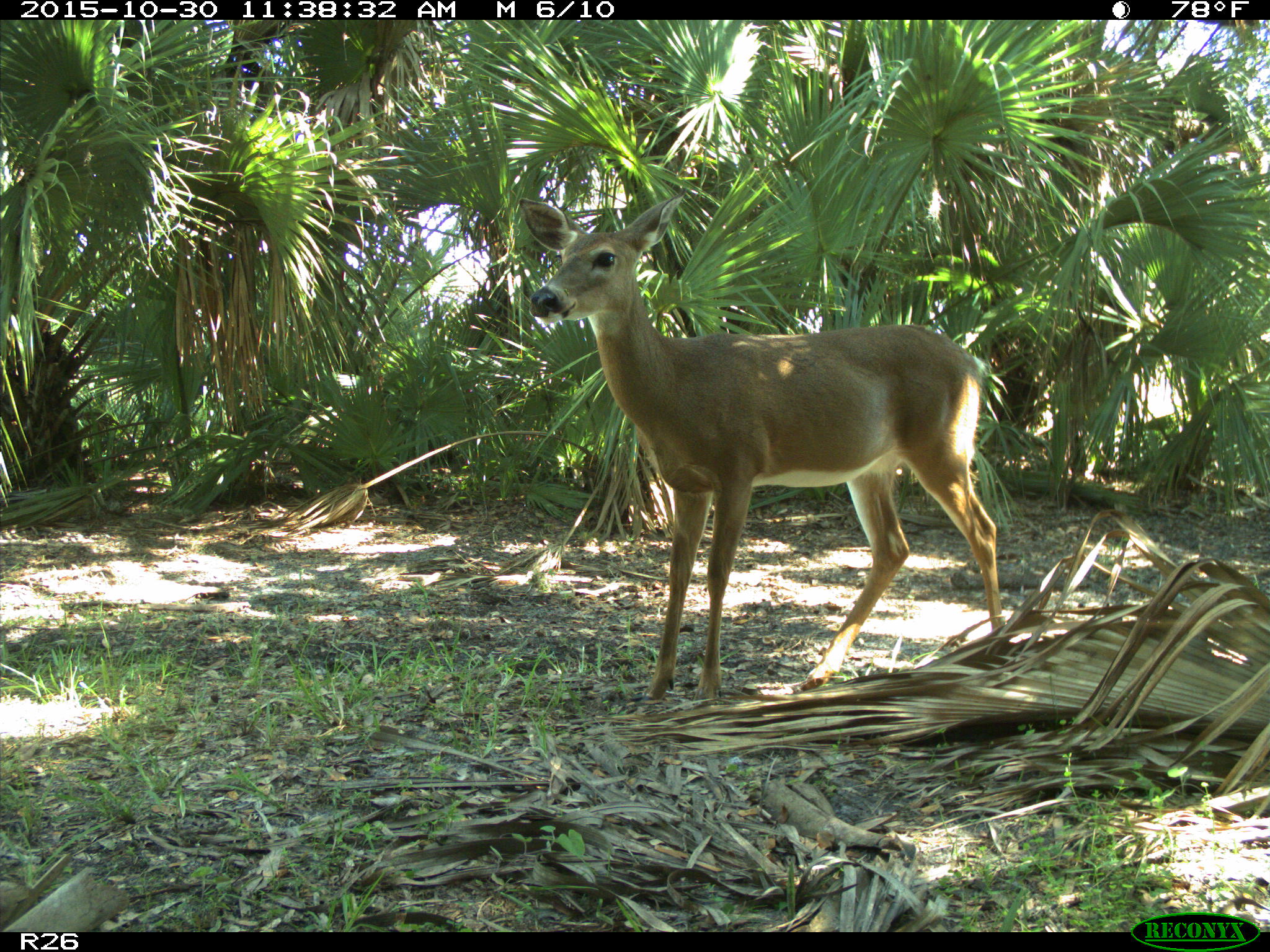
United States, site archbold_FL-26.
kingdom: Animalia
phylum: Chordata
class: Mammalia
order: Artiodactyla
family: Cervidae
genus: Odocoileus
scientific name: Odocoileus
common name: deer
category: unidentified deer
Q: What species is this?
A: Unidentified deer (deer) (Odocoileus).